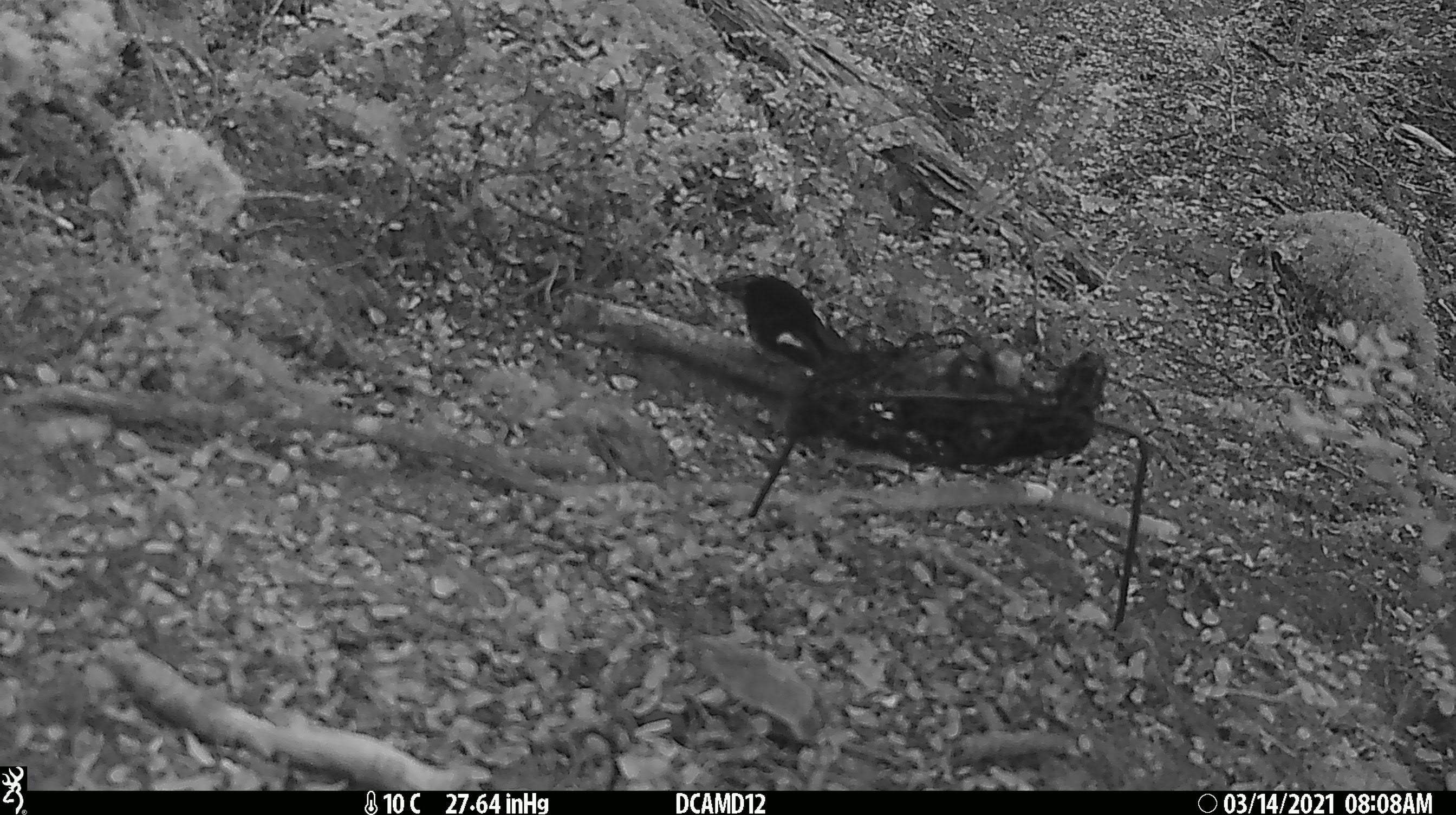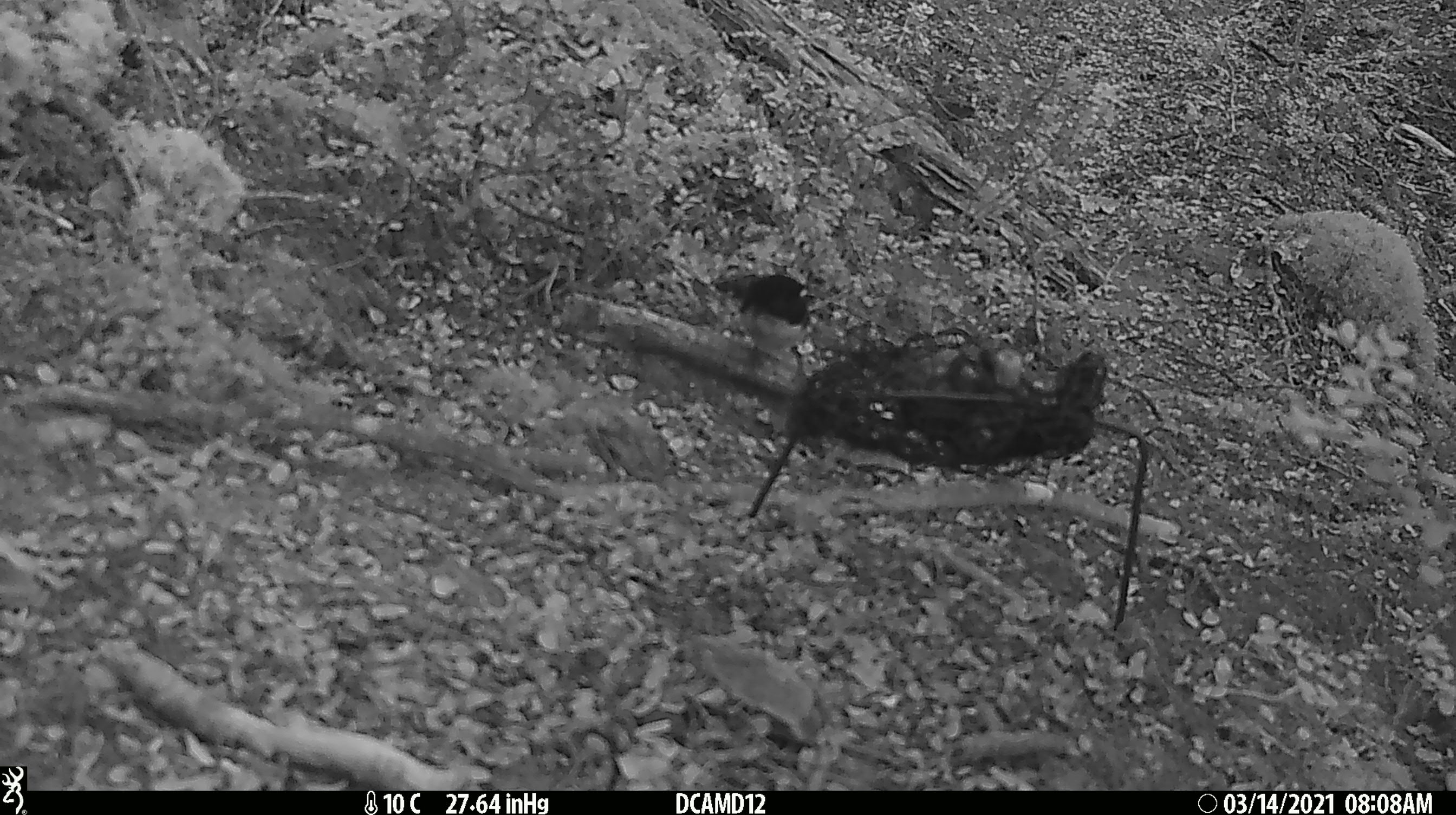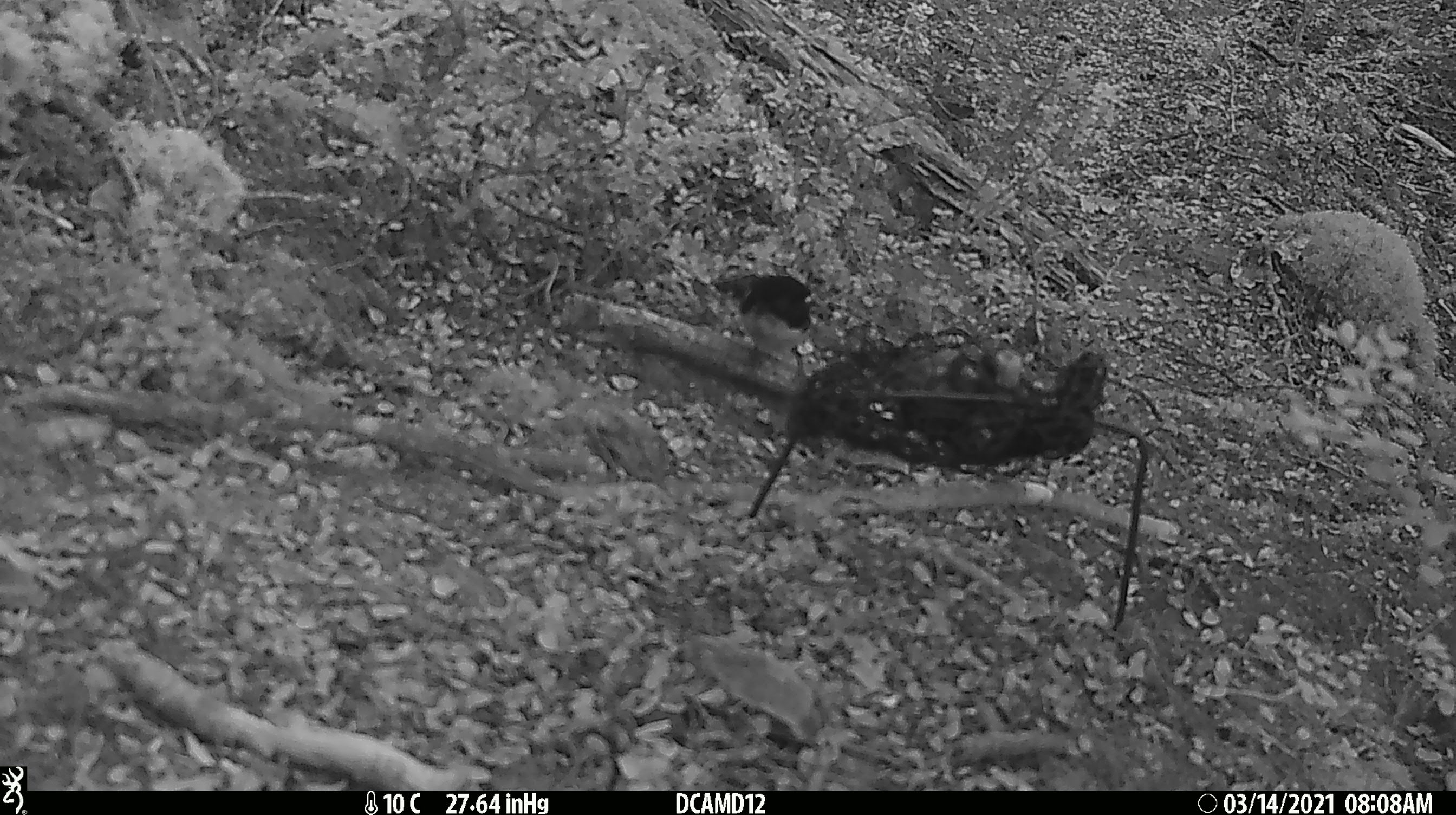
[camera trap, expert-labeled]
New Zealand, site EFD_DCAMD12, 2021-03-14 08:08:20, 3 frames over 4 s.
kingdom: Animalia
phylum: Chordata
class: Aves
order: Passeriformes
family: Petroicidae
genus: Petroica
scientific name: Petroica macrocephala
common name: tomtit